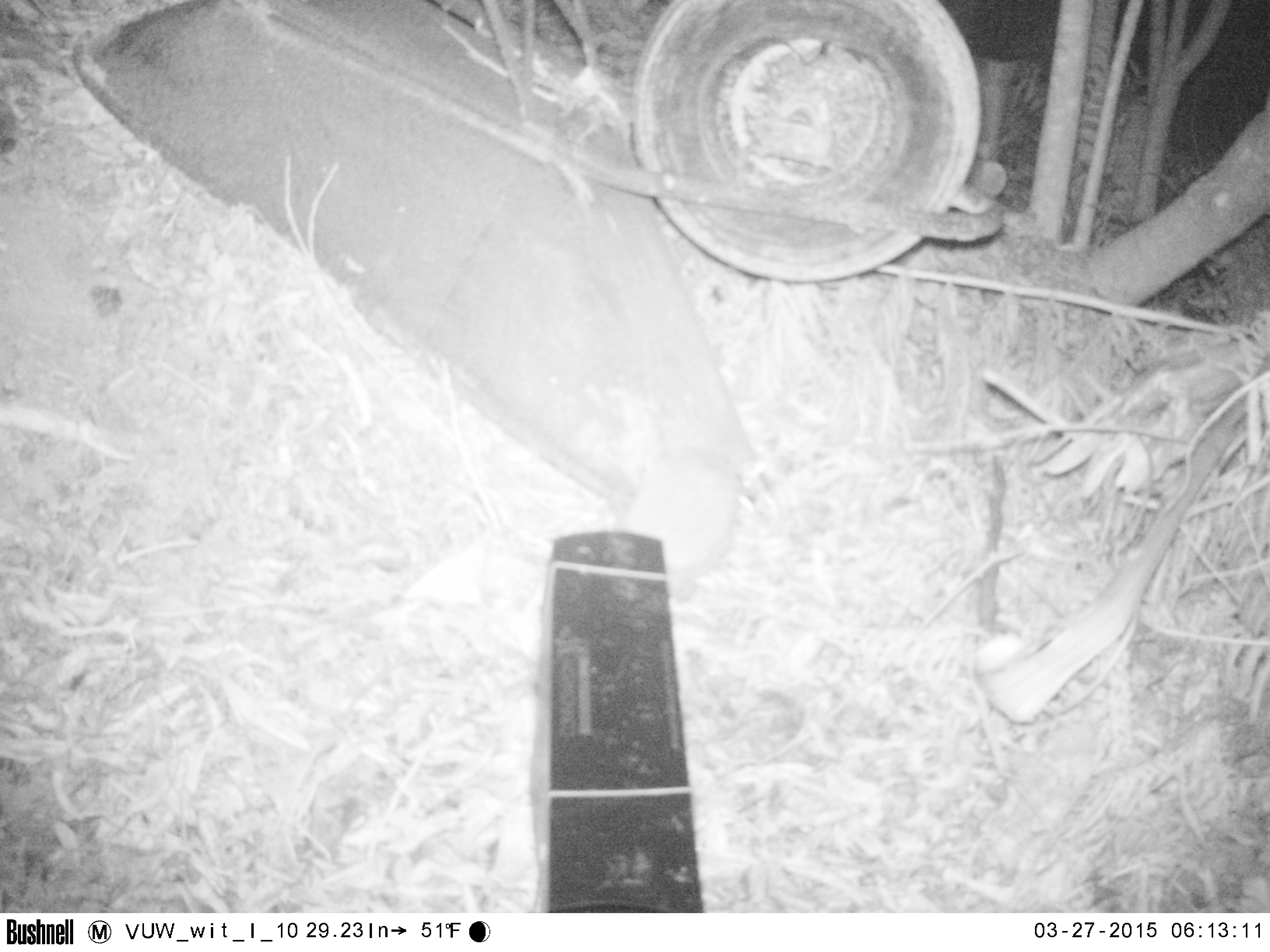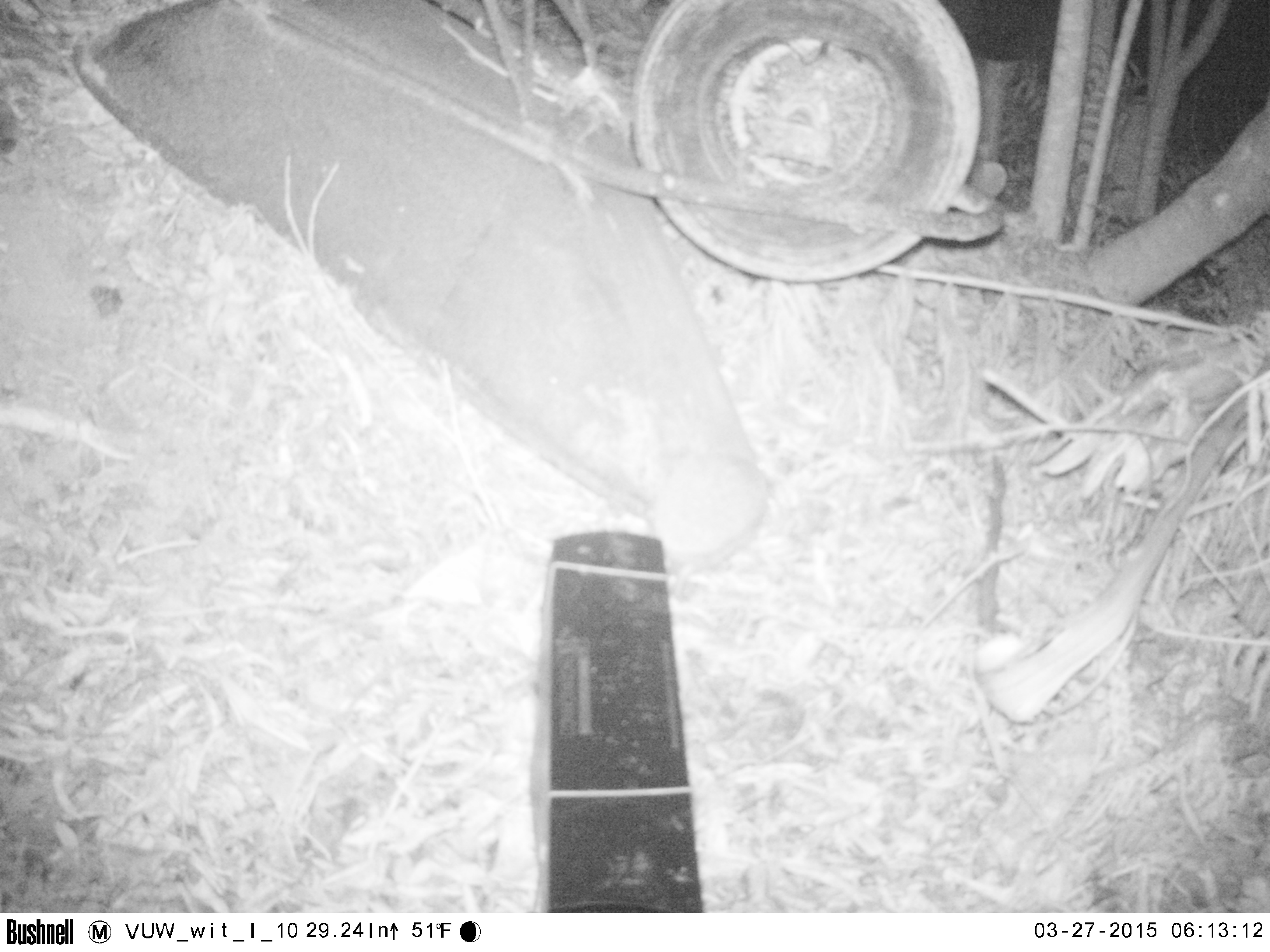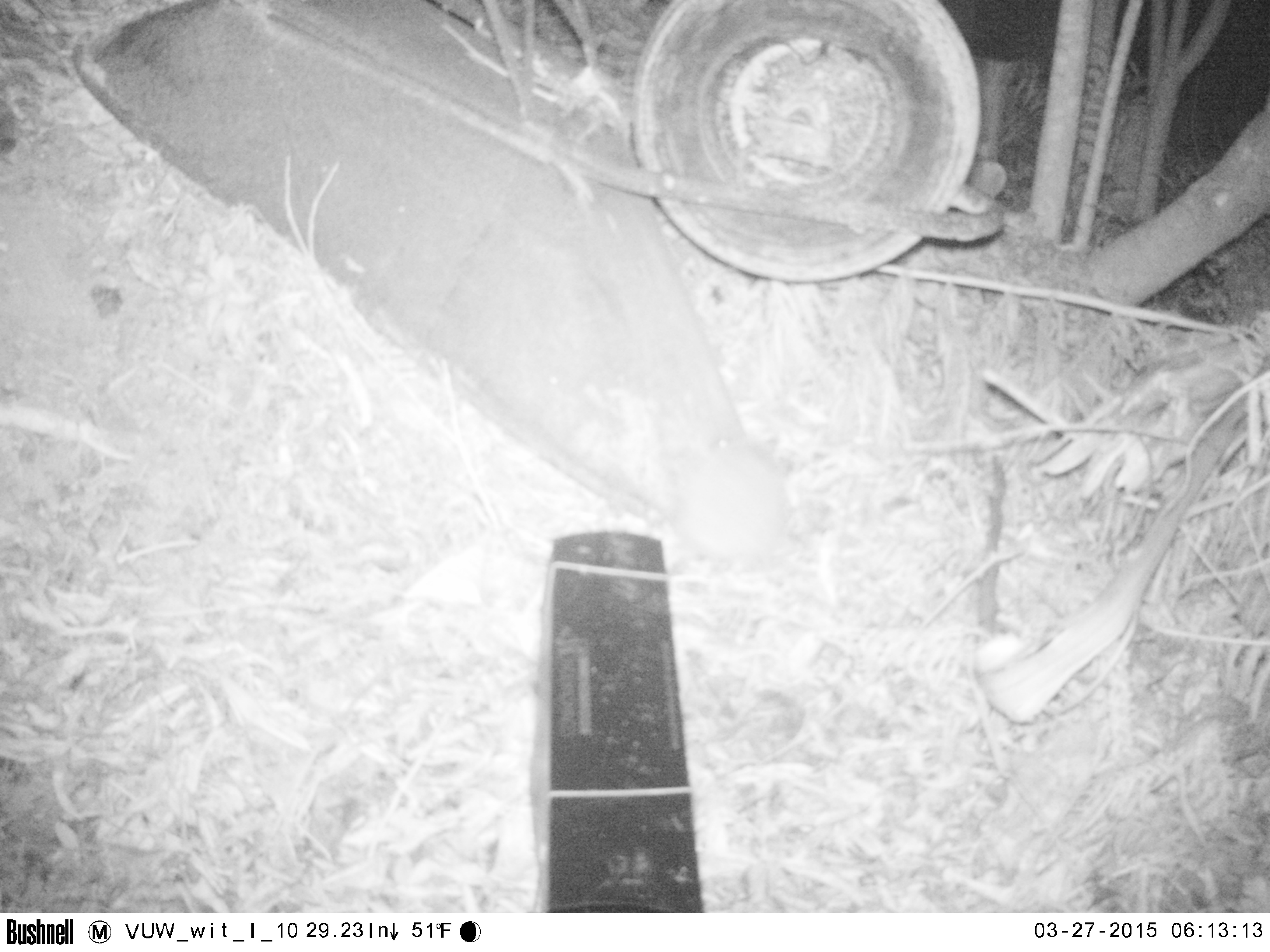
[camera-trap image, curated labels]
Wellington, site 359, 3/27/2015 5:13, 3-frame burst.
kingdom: Animalia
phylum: Chordata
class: Mammalia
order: Eulipotyphla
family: Erinaceidae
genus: Erinaceus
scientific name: Erinaceus europaeus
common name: hedgehog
Hedgehog (Erinaceus europaeus).